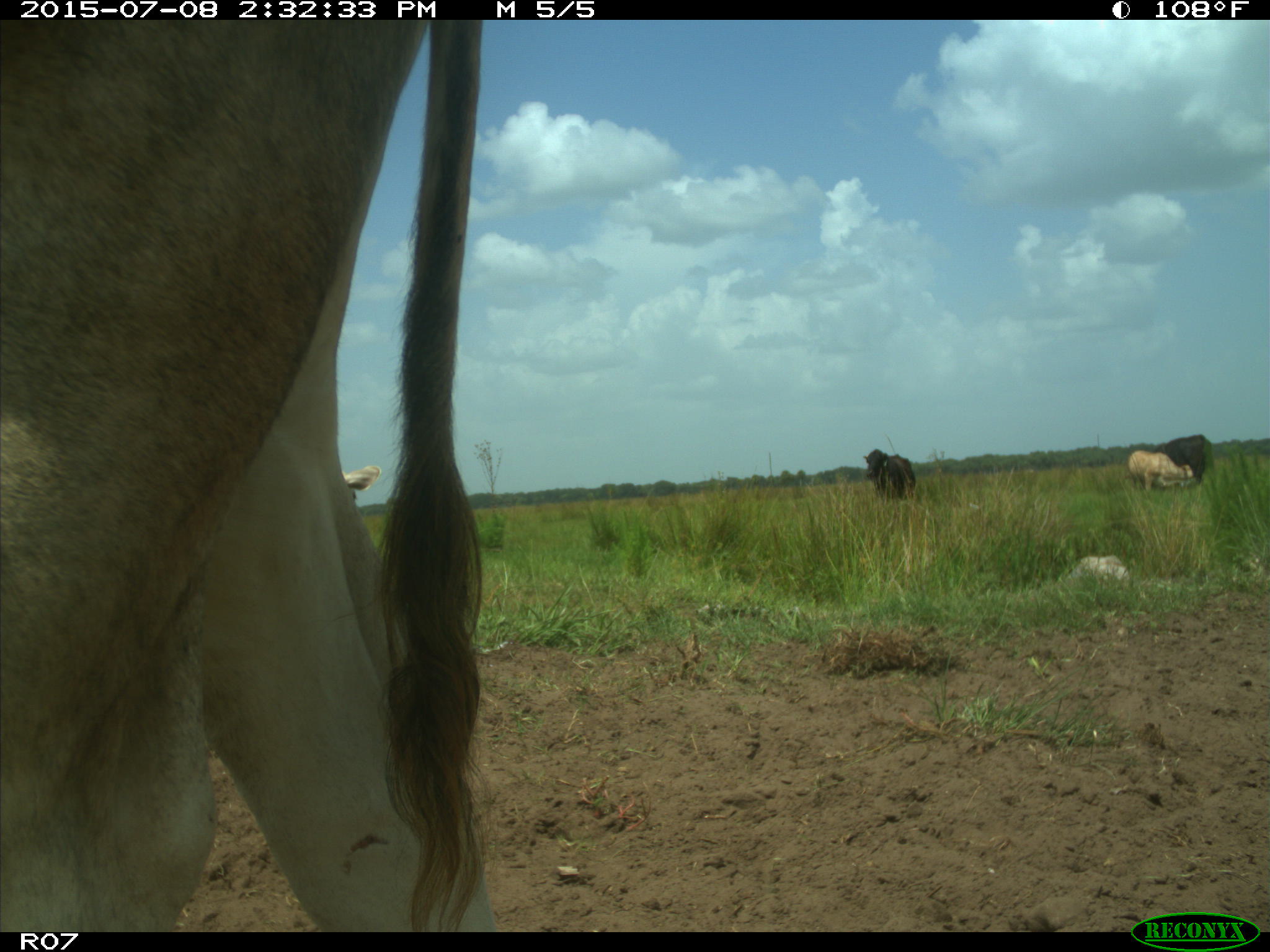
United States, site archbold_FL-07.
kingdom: Animalia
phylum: Chordata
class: Mammalia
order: Artiodactyla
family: Bovidae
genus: Bos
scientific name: Bos taurus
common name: domestic cow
Bos taurus (domestic cow).